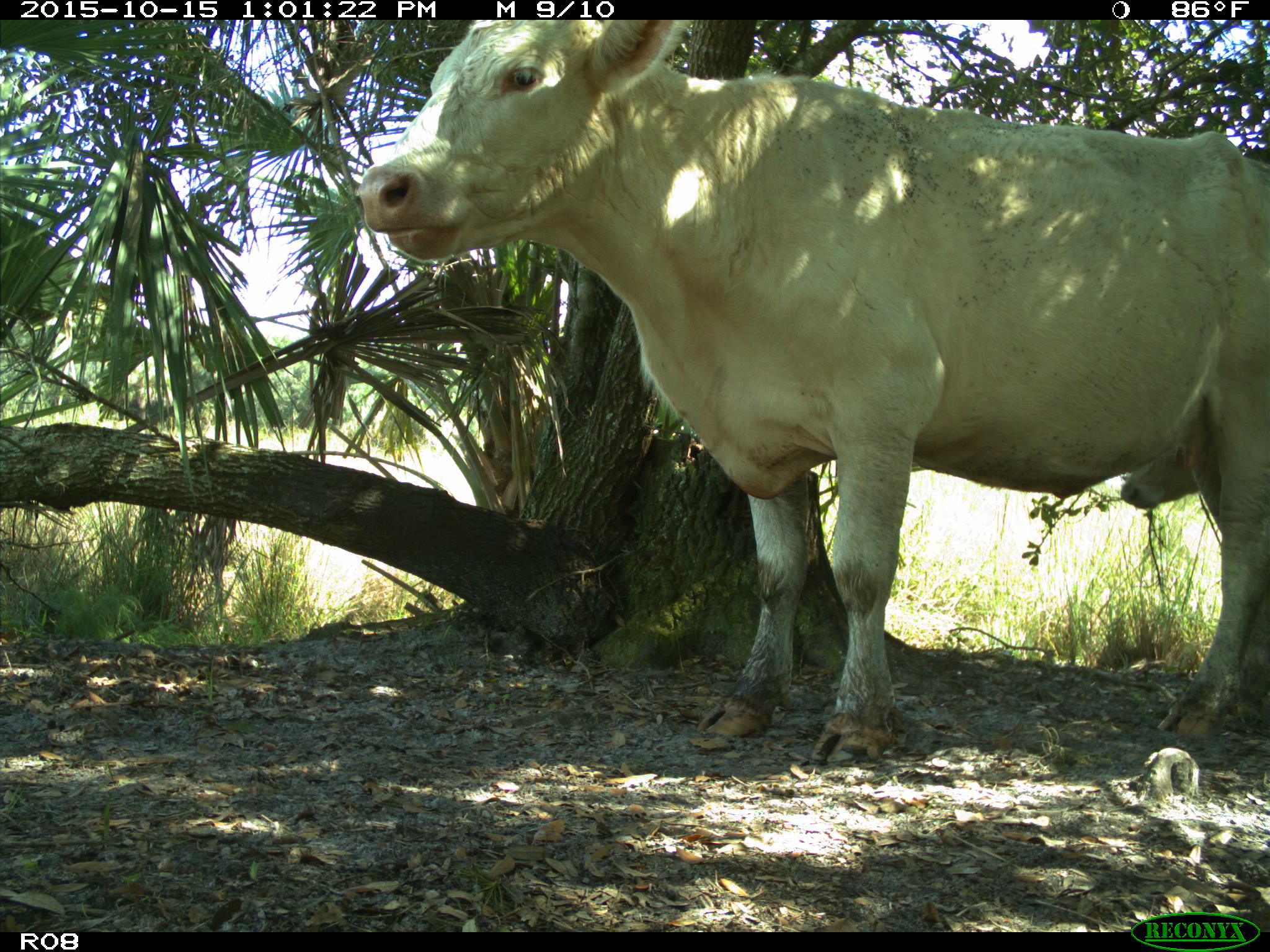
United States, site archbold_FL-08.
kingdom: Animalia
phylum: Chordata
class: Mammalia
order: Artiodactyla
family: Bovidae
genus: Bos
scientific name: Bos taurus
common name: domestic cow